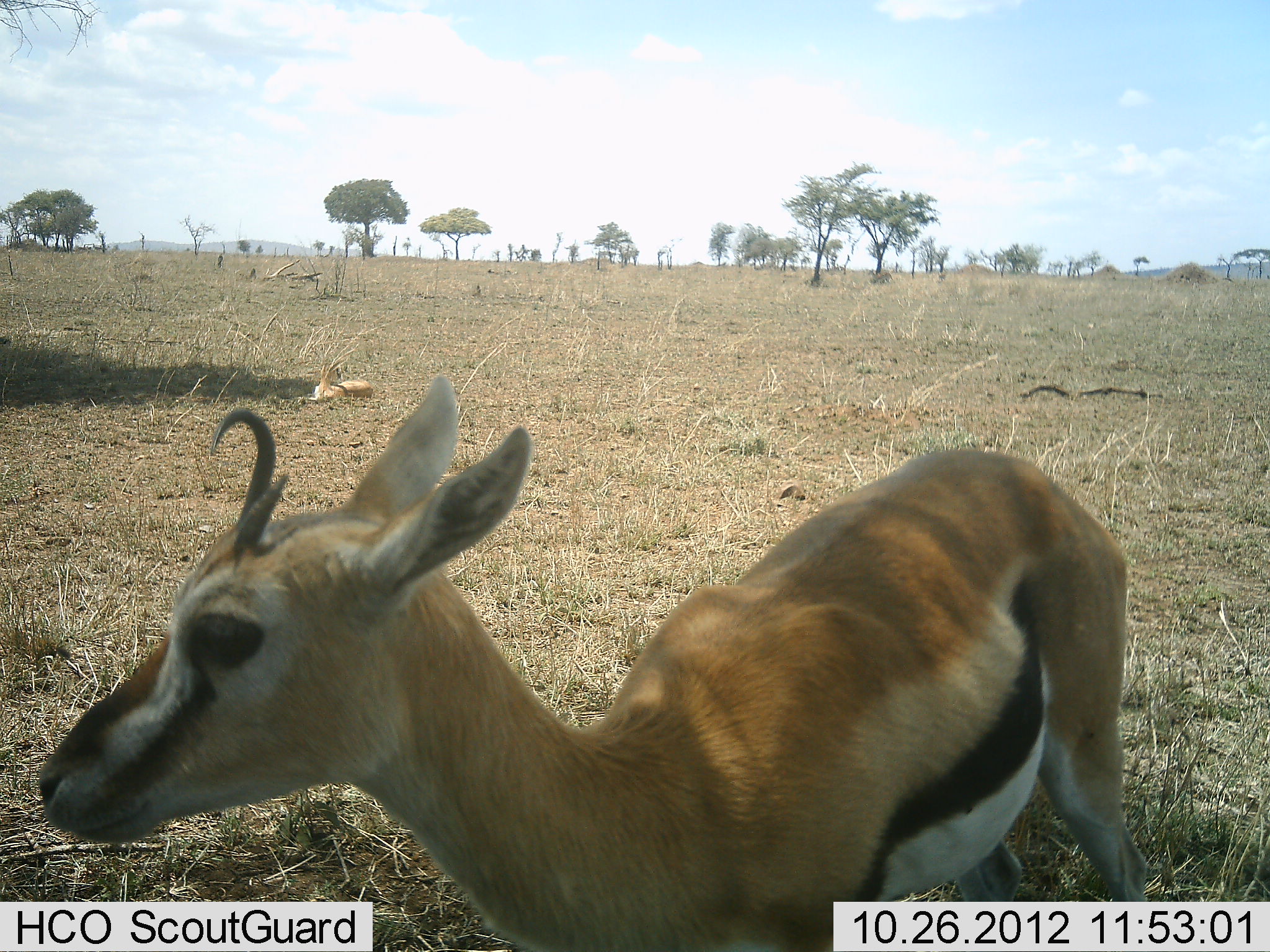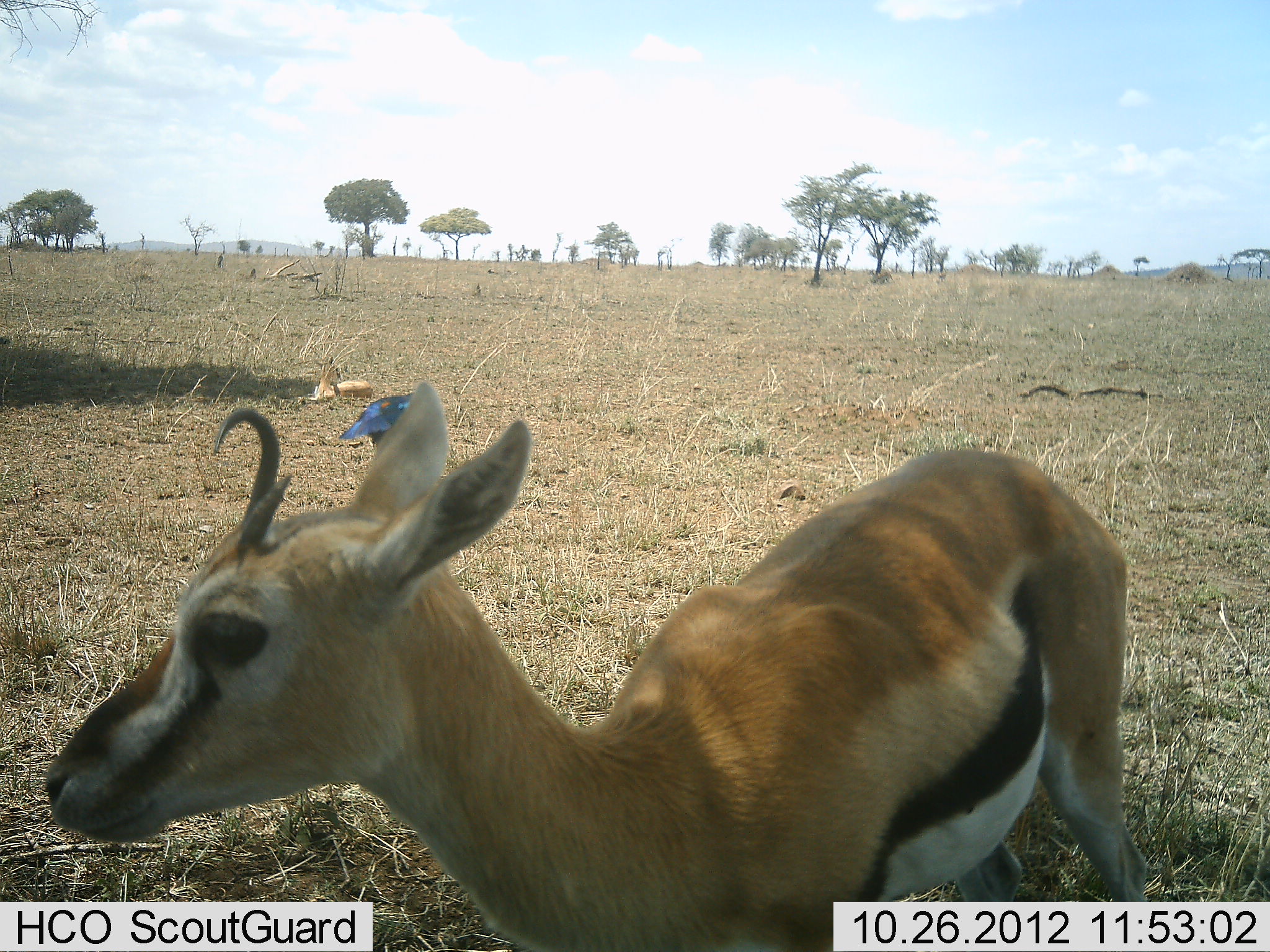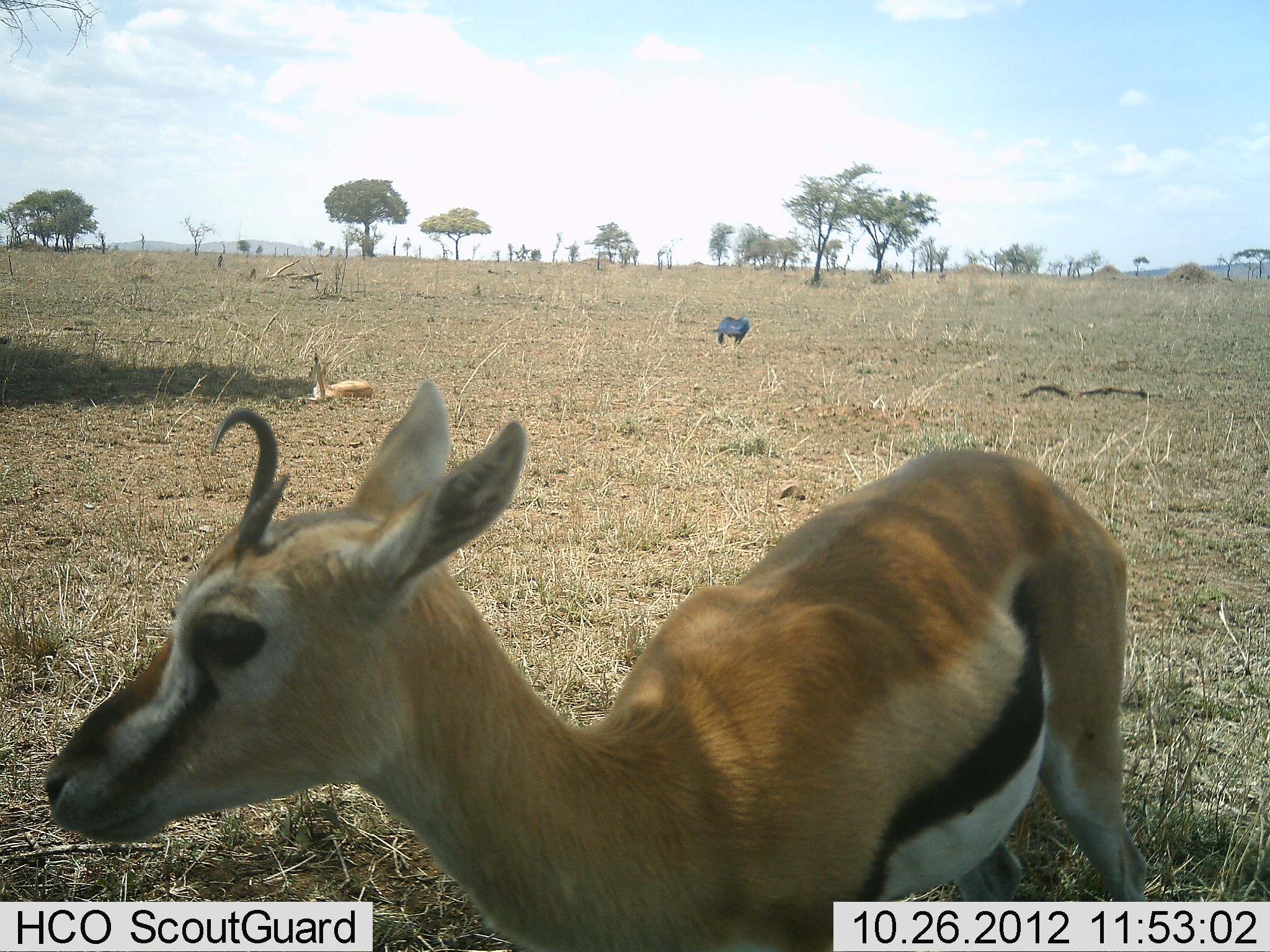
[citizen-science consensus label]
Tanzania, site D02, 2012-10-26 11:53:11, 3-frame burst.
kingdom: Animalia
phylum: Chordata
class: Mammalia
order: Artiodactyla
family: Bovidae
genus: Eudorcas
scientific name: Eudorcas thomsonii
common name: thomson's gazelle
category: gazellethomsons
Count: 2.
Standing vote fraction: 91%.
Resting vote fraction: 70%.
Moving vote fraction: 0%.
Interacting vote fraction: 0%.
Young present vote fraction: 17%.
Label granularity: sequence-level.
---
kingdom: Animalia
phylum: Chordata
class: Aves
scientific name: Aves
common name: bird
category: otherbird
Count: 1.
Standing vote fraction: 0%.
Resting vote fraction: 0%.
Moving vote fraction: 89%.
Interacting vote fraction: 11%.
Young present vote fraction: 0%.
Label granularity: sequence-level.